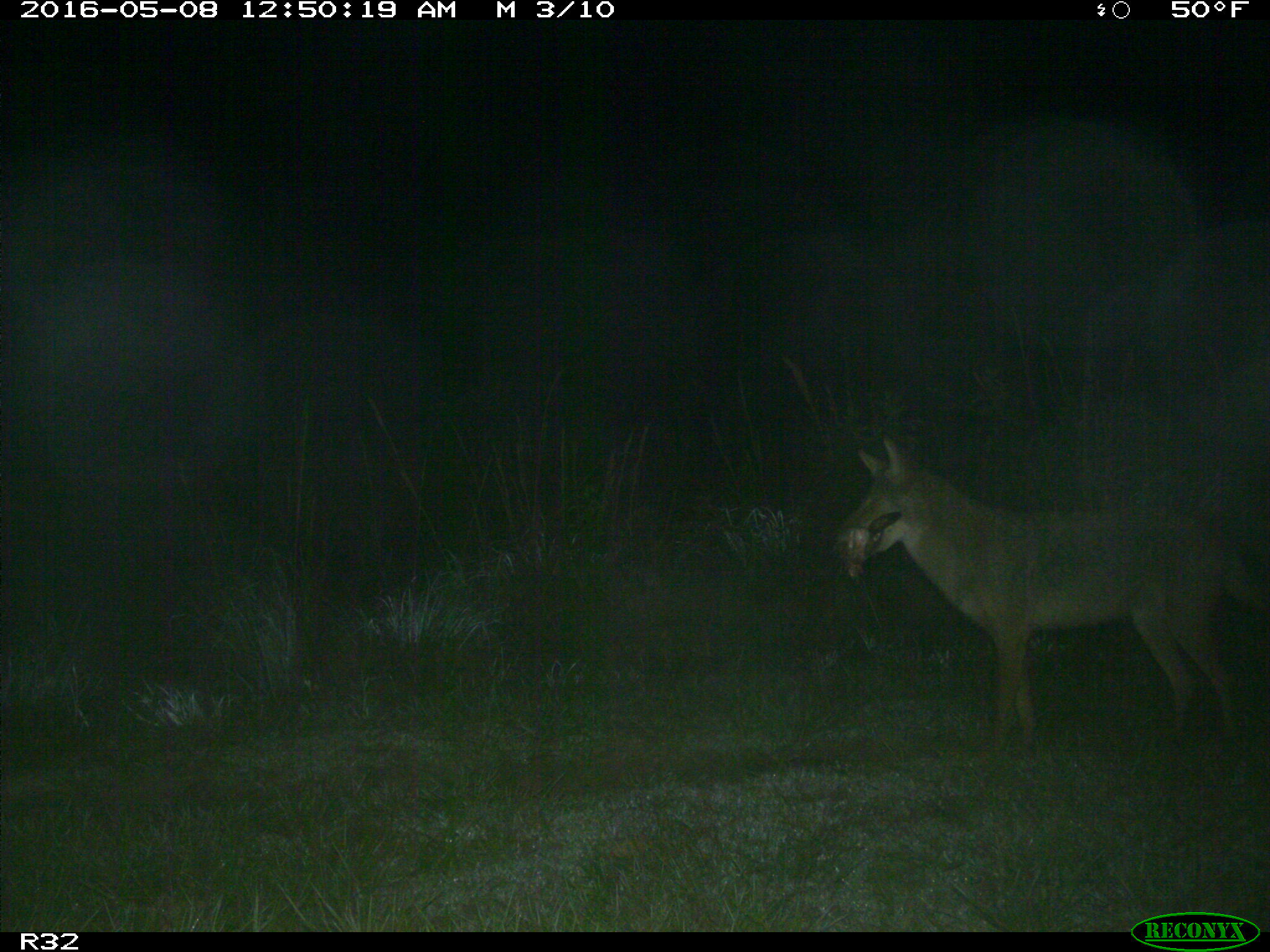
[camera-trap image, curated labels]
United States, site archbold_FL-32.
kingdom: Animalia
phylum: Chordata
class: Mammalia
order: Carnivora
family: Canidae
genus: Canis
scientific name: Canis latrans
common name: coyote